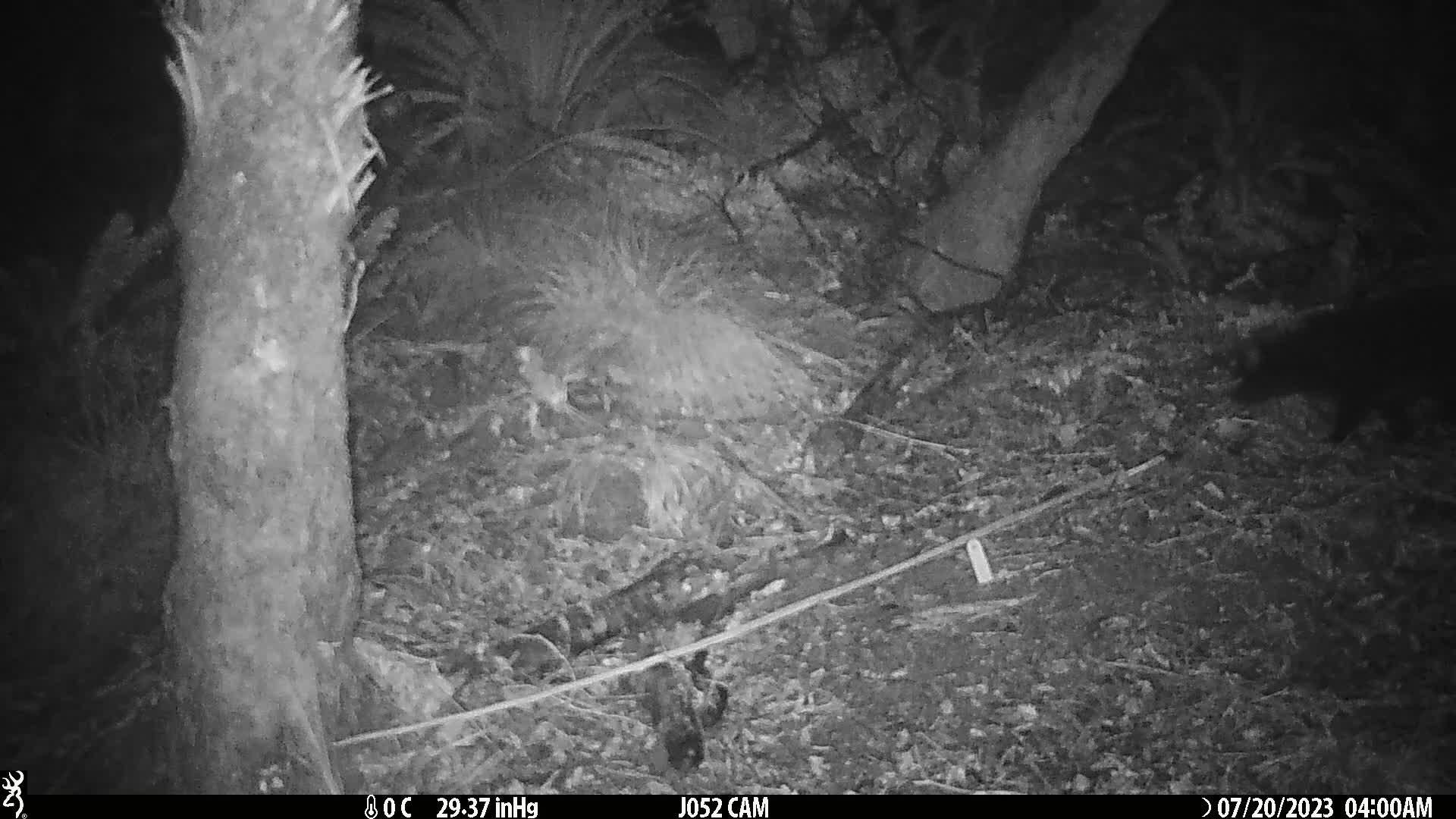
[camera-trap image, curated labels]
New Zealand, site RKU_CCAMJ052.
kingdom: Animalia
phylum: Chordata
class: Mammalia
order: Carnivora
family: Felidae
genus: Felis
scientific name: Felis catus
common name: domestic cat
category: cat